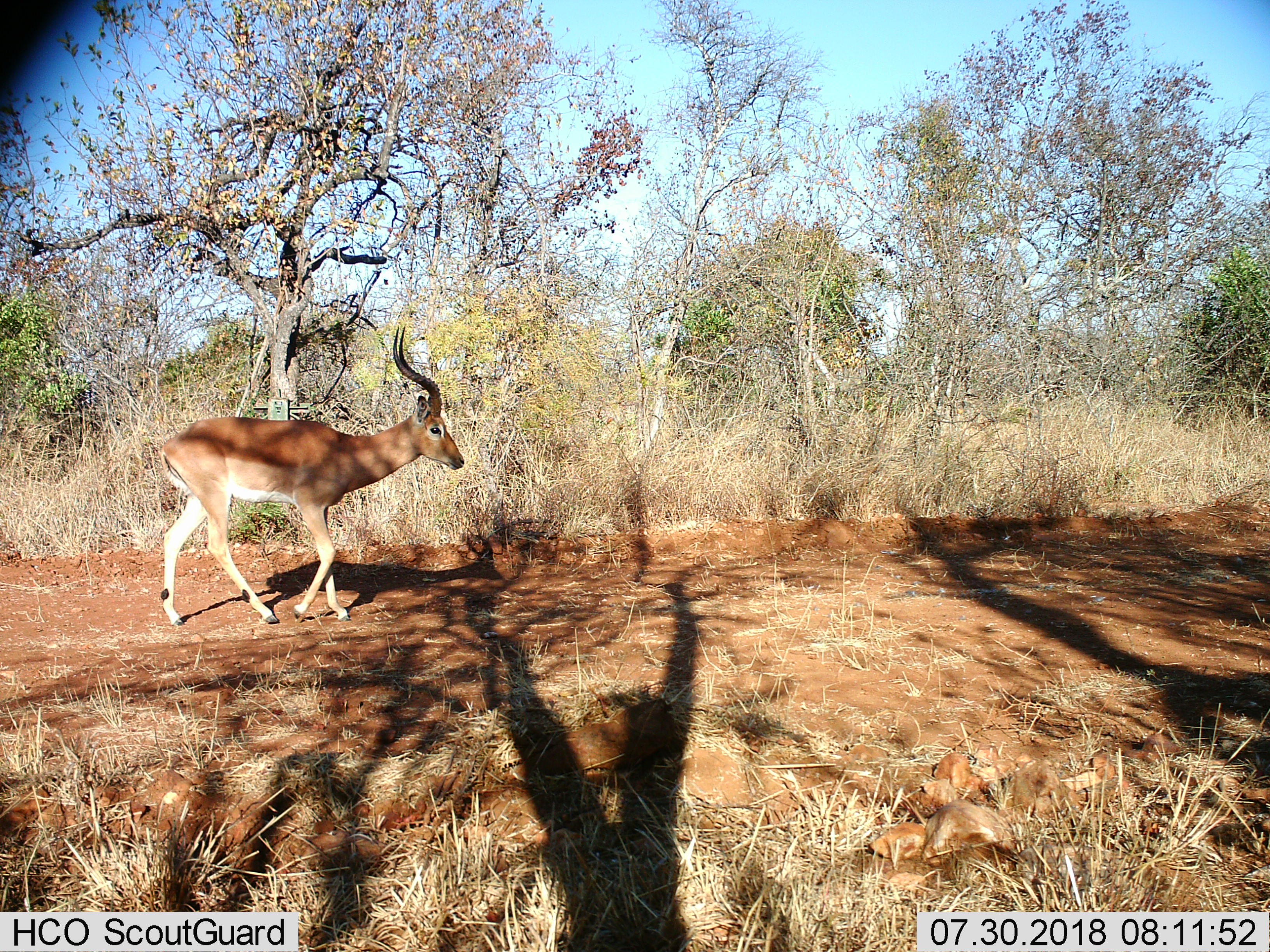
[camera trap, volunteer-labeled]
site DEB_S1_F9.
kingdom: Animalia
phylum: Chordata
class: Mammalia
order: Artiodactyla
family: Bovidae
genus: Aepyceros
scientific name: Aepyceros melampus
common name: impala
Impala (Aepyceros melampus), count 1. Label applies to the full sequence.